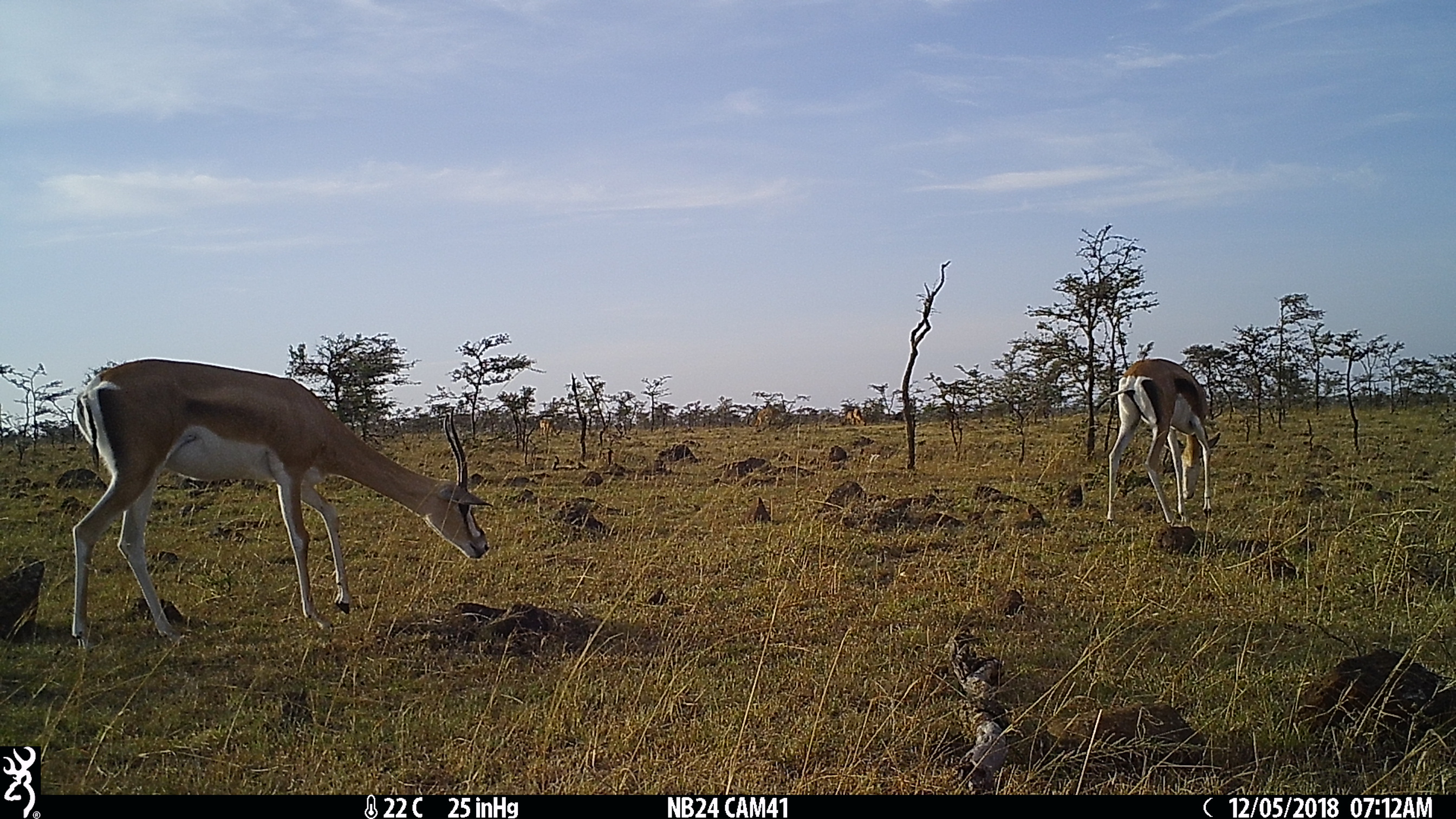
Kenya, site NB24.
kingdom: Animalia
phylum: Chordata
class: Mammalia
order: Artiodactyla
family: Bovidae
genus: Nanger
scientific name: Nanger granti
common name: grant's gazelle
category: gazelle grants